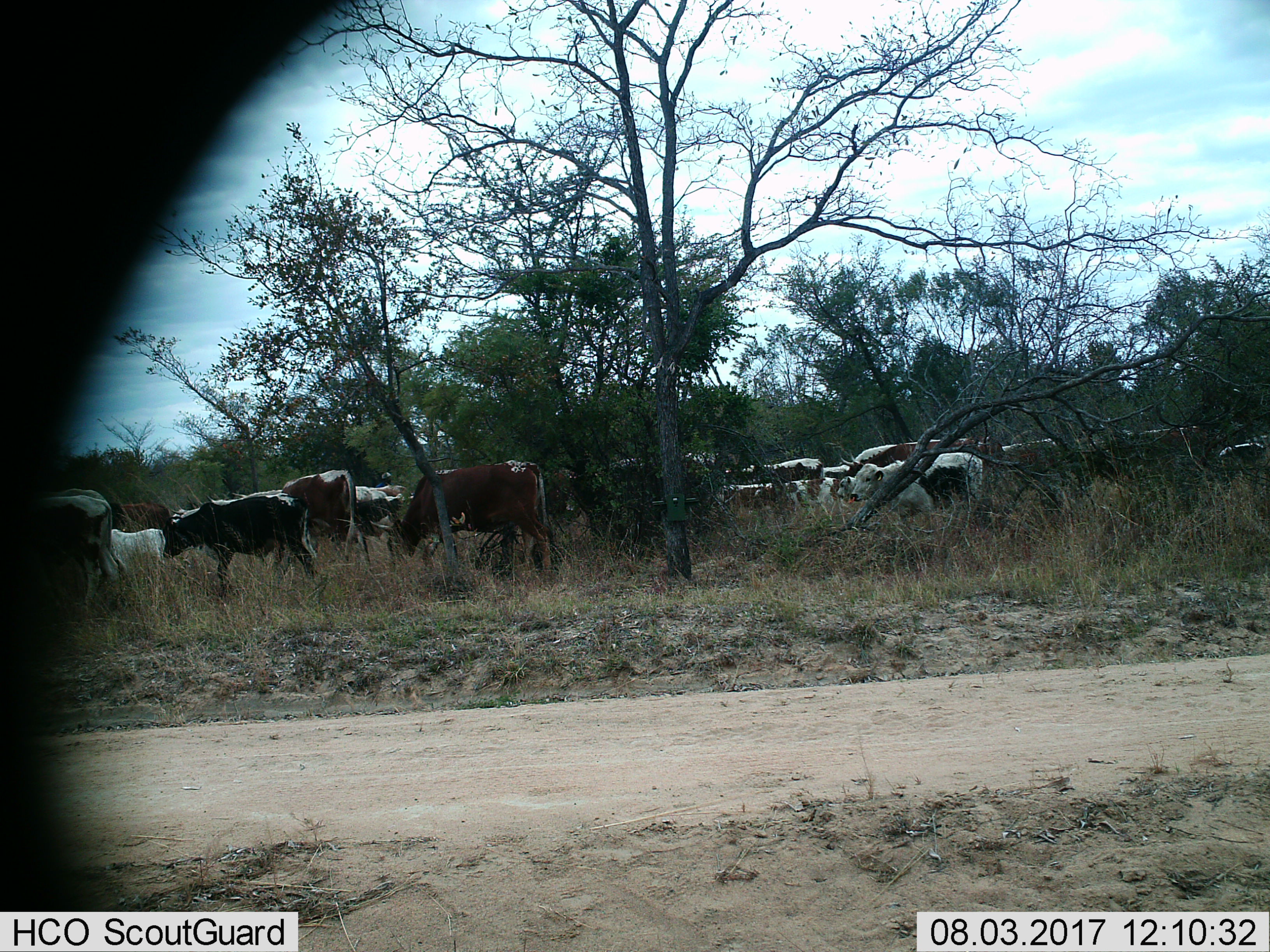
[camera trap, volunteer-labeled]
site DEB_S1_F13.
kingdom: Animalia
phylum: Chordata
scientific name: Vertebrata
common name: domestic animal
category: domesticanimal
Domesticanimal (domestic animal) (Vertebrata), count 11-50. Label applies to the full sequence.